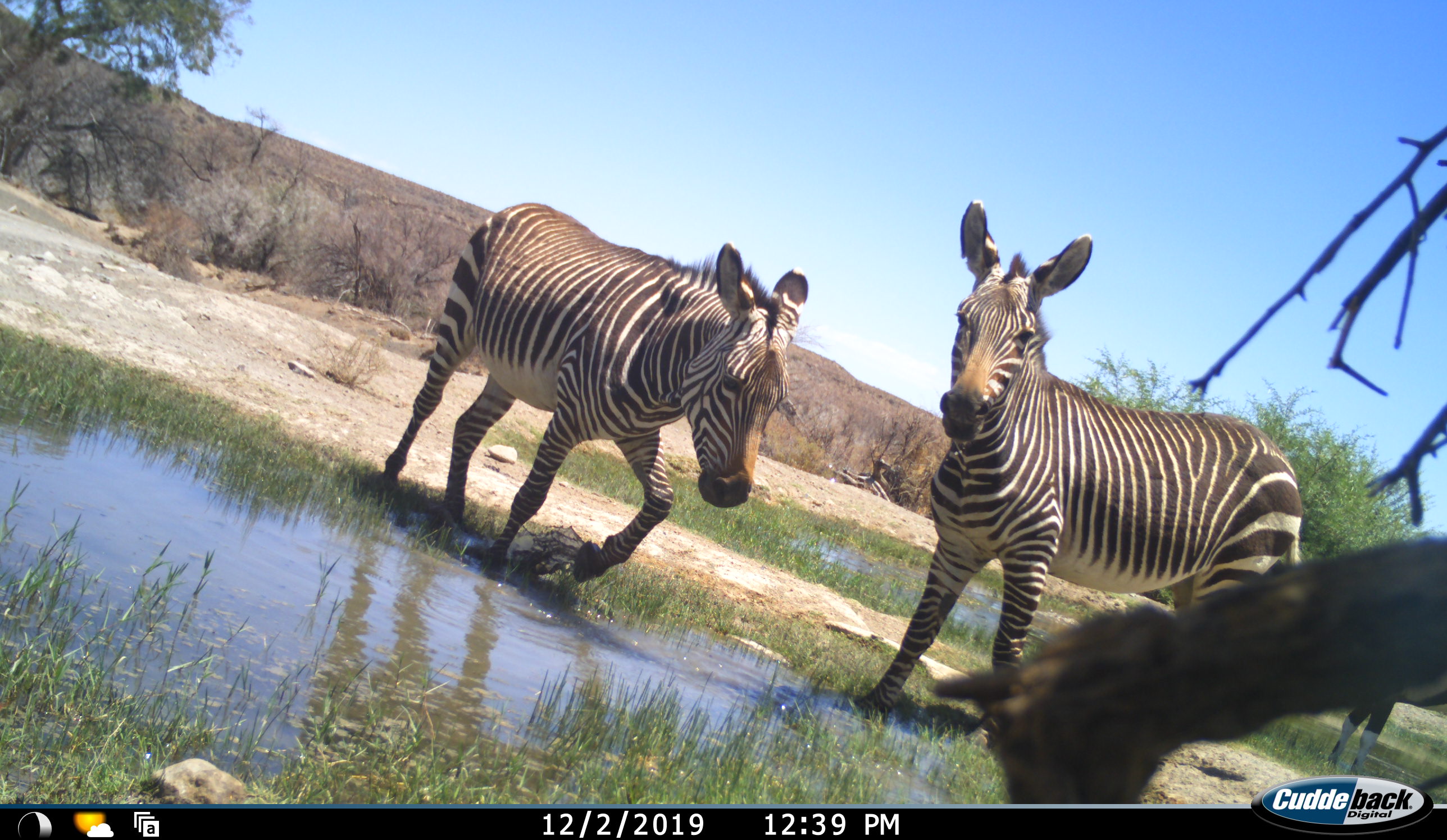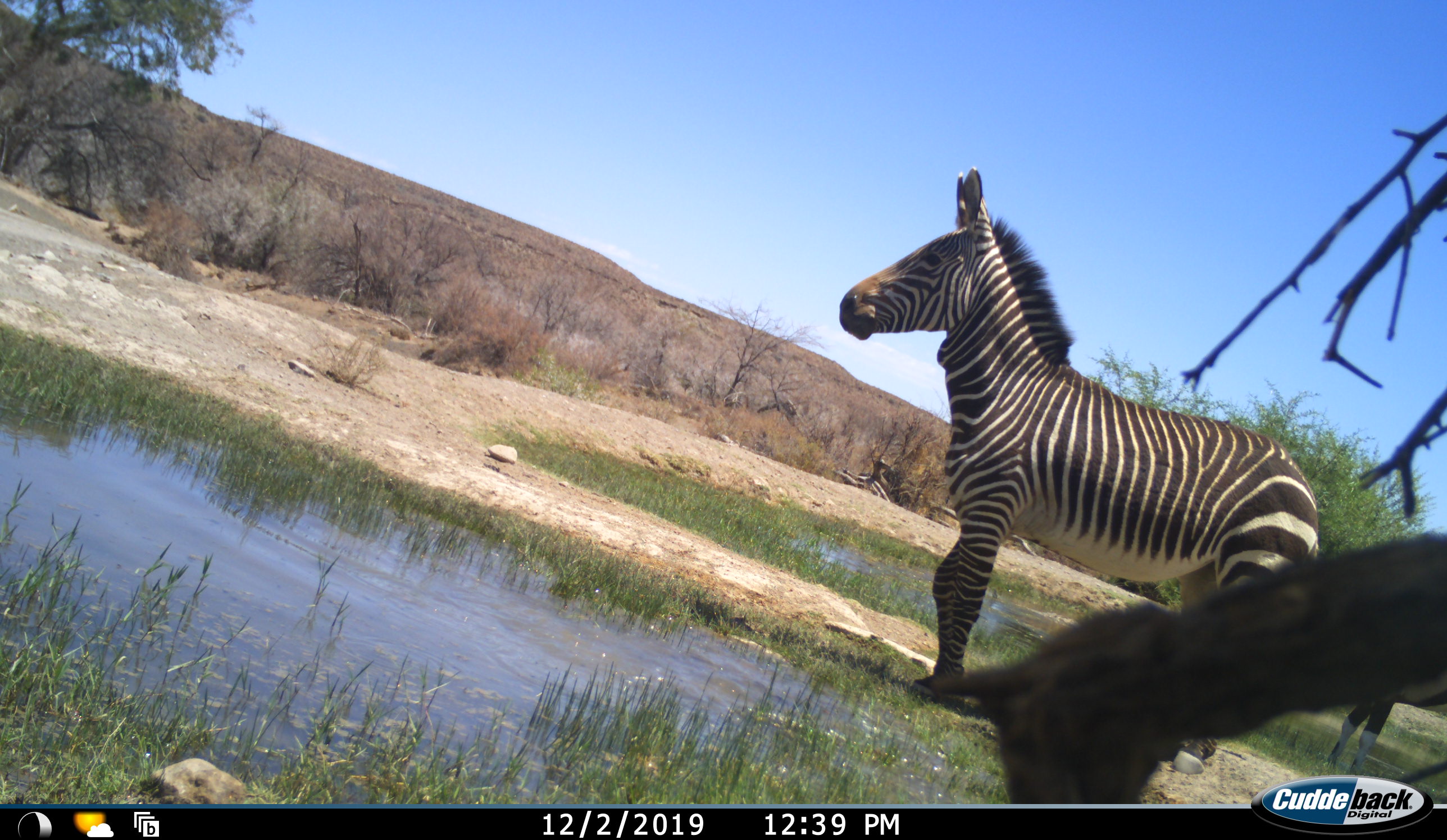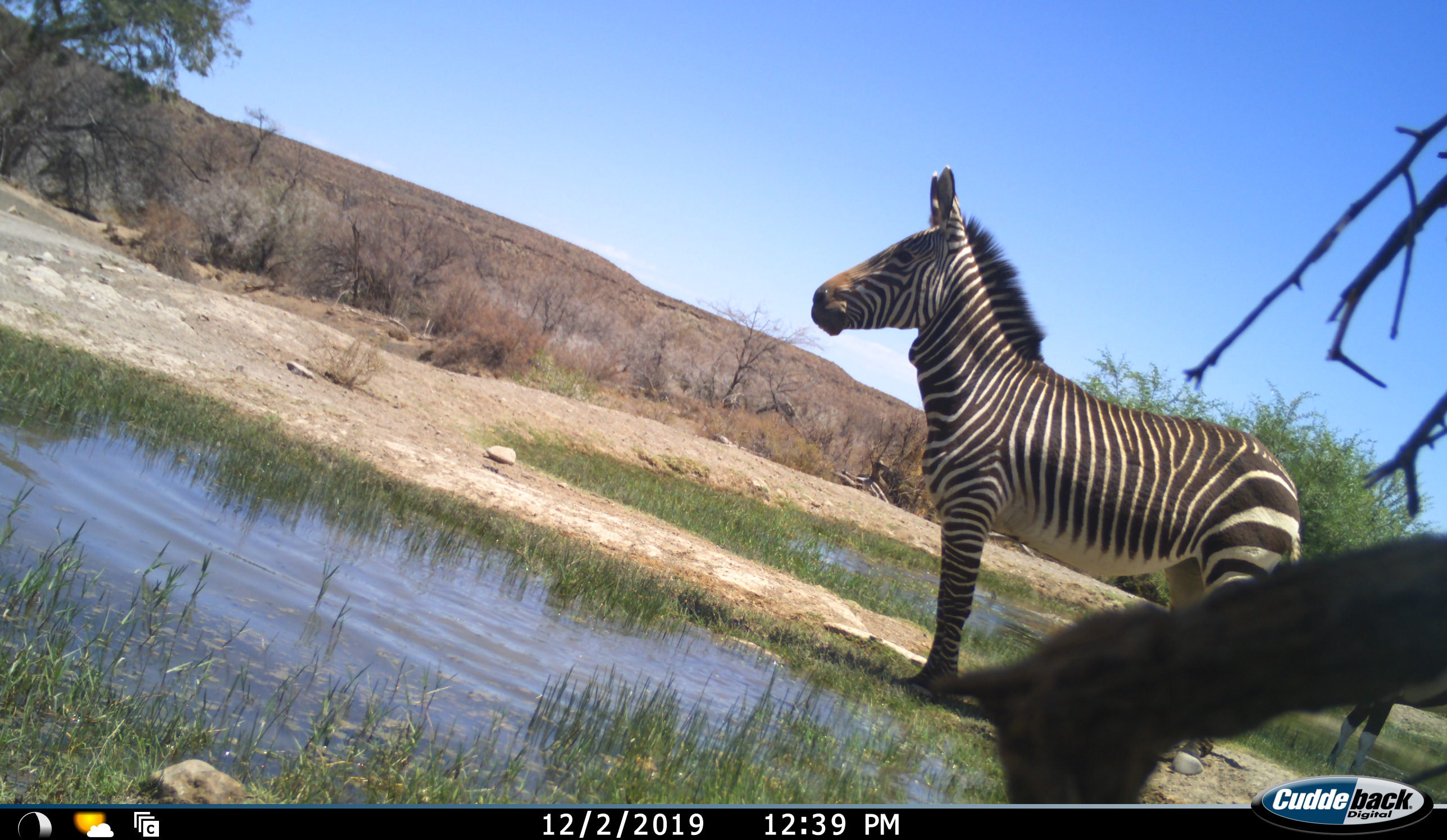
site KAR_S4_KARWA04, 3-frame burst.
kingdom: Animalia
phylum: Chordata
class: Mammalia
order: Perissodactyla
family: Equidae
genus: Equus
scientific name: Equus zebra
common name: mountain zebra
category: zebramountain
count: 2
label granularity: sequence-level